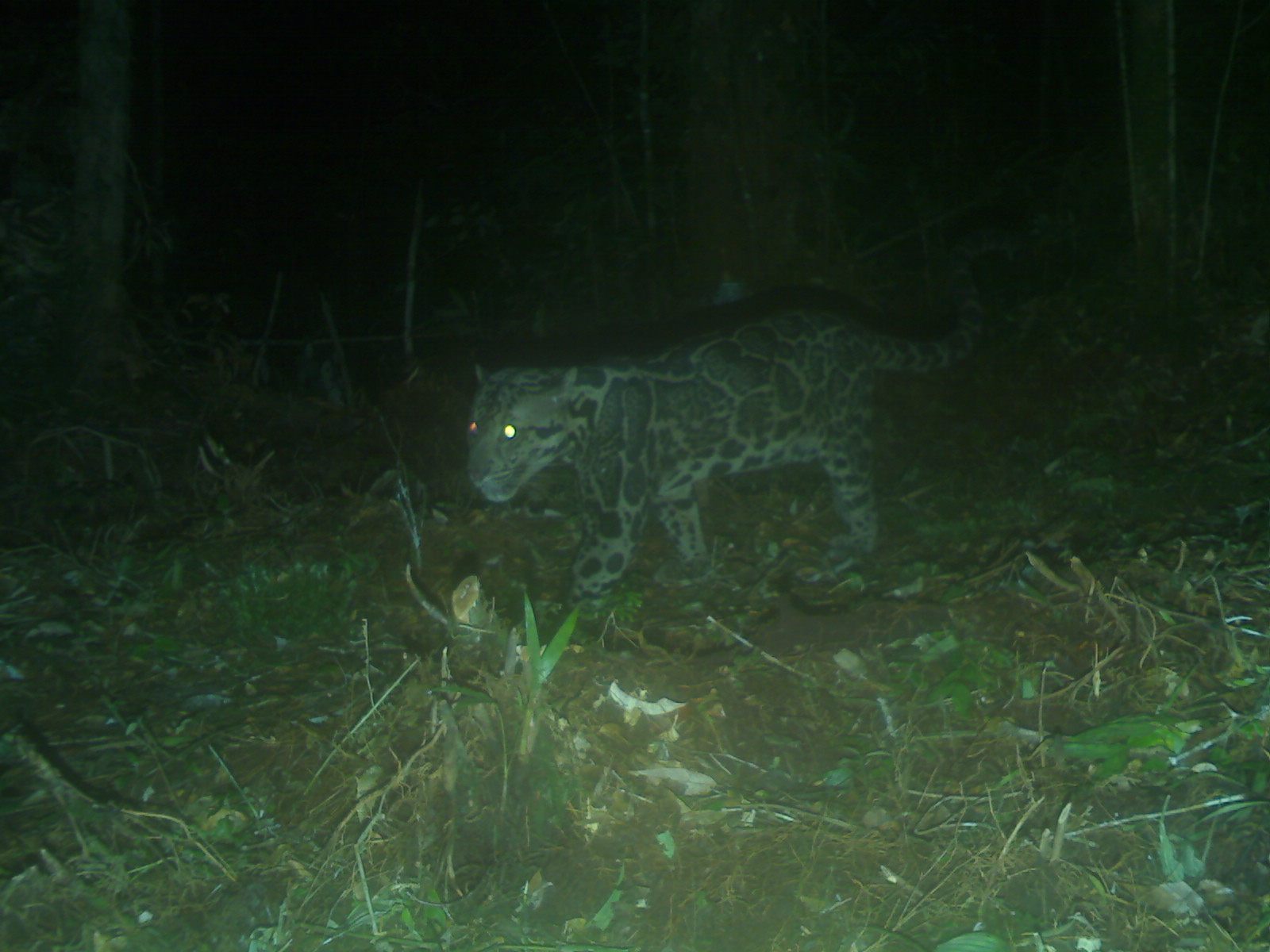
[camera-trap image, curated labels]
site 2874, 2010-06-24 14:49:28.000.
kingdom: Animalia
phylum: Chordata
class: Mammalia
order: Carnivora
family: Felidae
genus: Neofelis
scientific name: Neofelis diardi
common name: sunda clouded leopard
Neofelis diardi (sunda clouded leopard), count 1.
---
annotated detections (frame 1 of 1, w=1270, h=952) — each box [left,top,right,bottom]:
neofelis diardi: [465,227,1028,617]